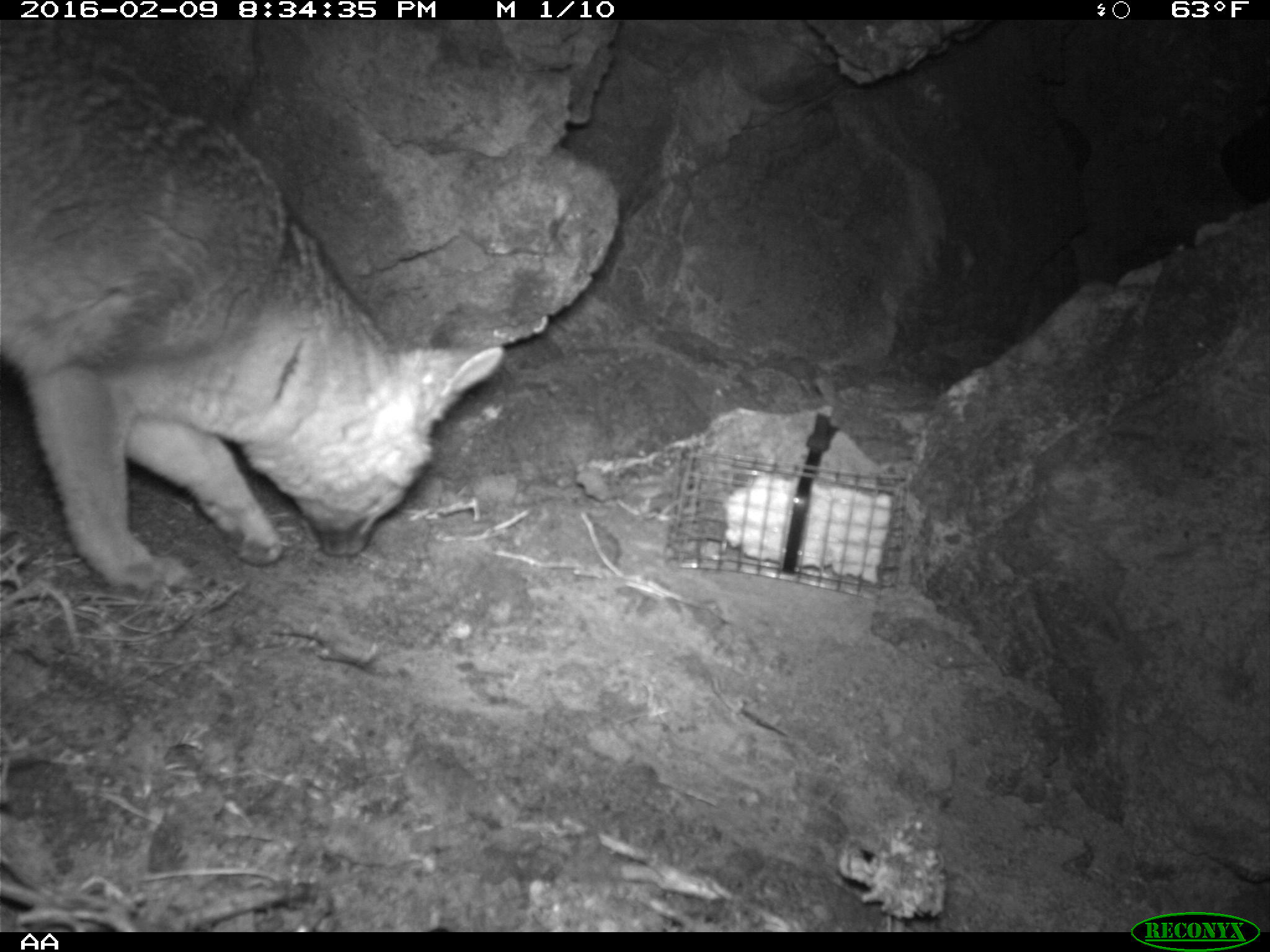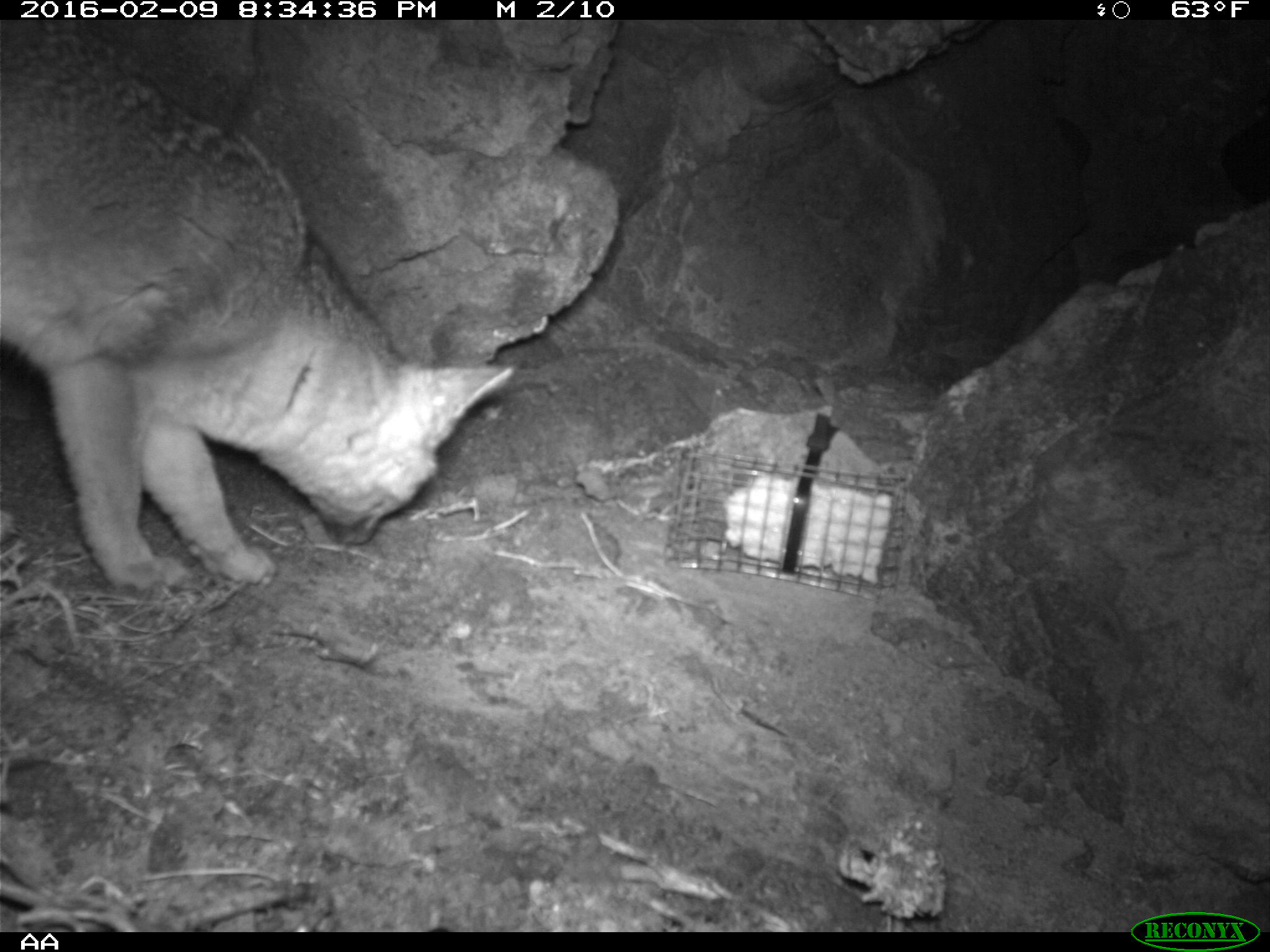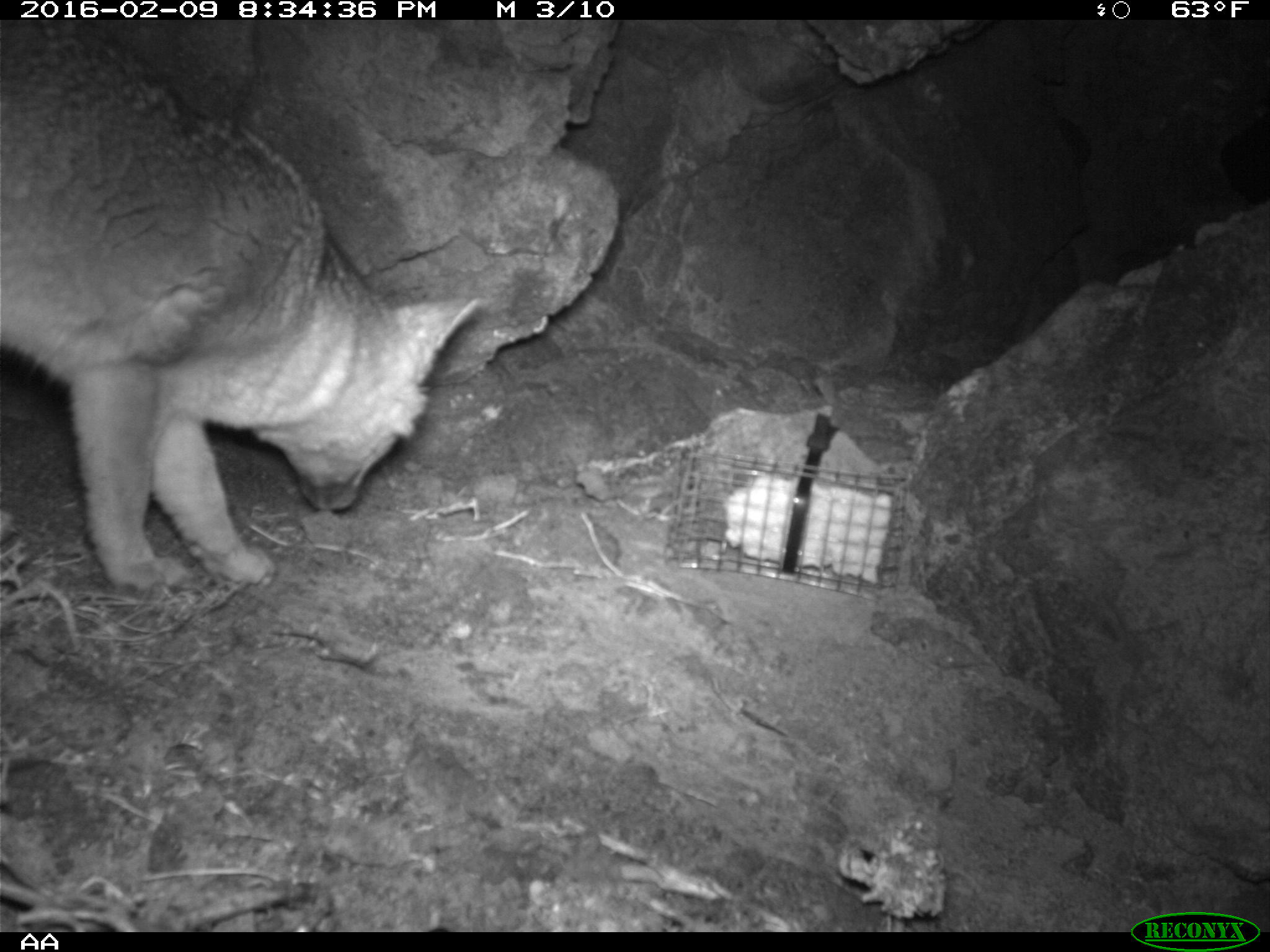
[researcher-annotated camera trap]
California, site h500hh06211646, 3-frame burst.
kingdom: Animalia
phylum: Chordata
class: Mammalia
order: Carnivora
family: Canidae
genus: Urocyon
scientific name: Urocyon littoralis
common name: island fox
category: fox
Fox (island fox) (Urocyon littoralis).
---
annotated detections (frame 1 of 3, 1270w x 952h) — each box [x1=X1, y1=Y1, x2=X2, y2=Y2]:
fox: [x1=0, y1=17, x2=502, y2=594]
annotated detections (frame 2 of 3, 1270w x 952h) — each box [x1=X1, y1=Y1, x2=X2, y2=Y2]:
fox: [x1=0, y1=24, x2=513, y2=589]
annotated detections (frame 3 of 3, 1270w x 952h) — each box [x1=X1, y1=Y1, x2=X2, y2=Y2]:
fox: [x1=0, y1=18, x2=494, y2=587]